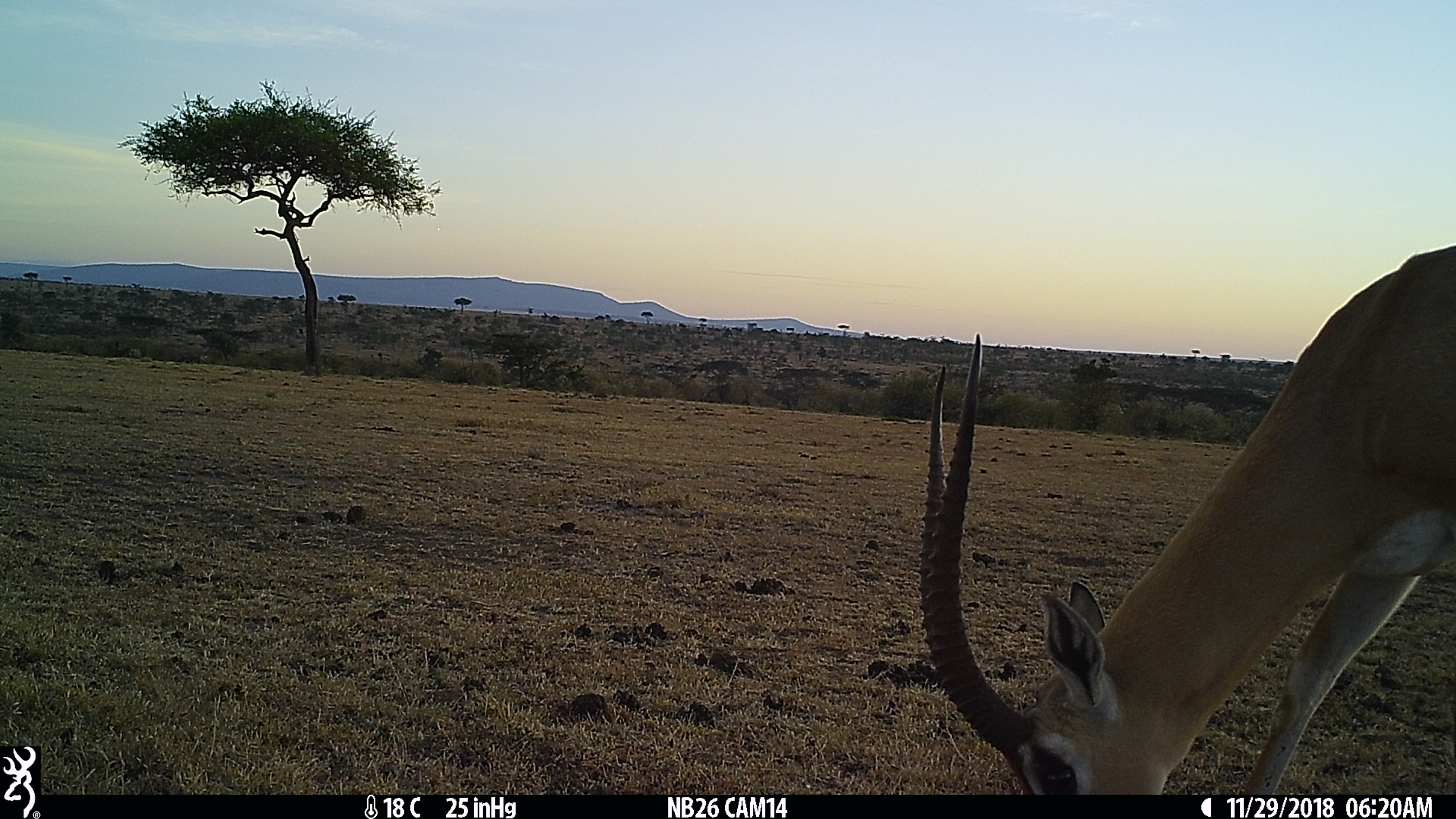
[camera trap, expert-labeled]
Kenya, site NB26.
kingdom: Animalia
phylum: Chordata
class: Mammalia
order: Artiodactyla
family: Bovidae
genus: Nanger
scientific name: Nanger granti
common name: grant's gazelle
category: gazelle grants